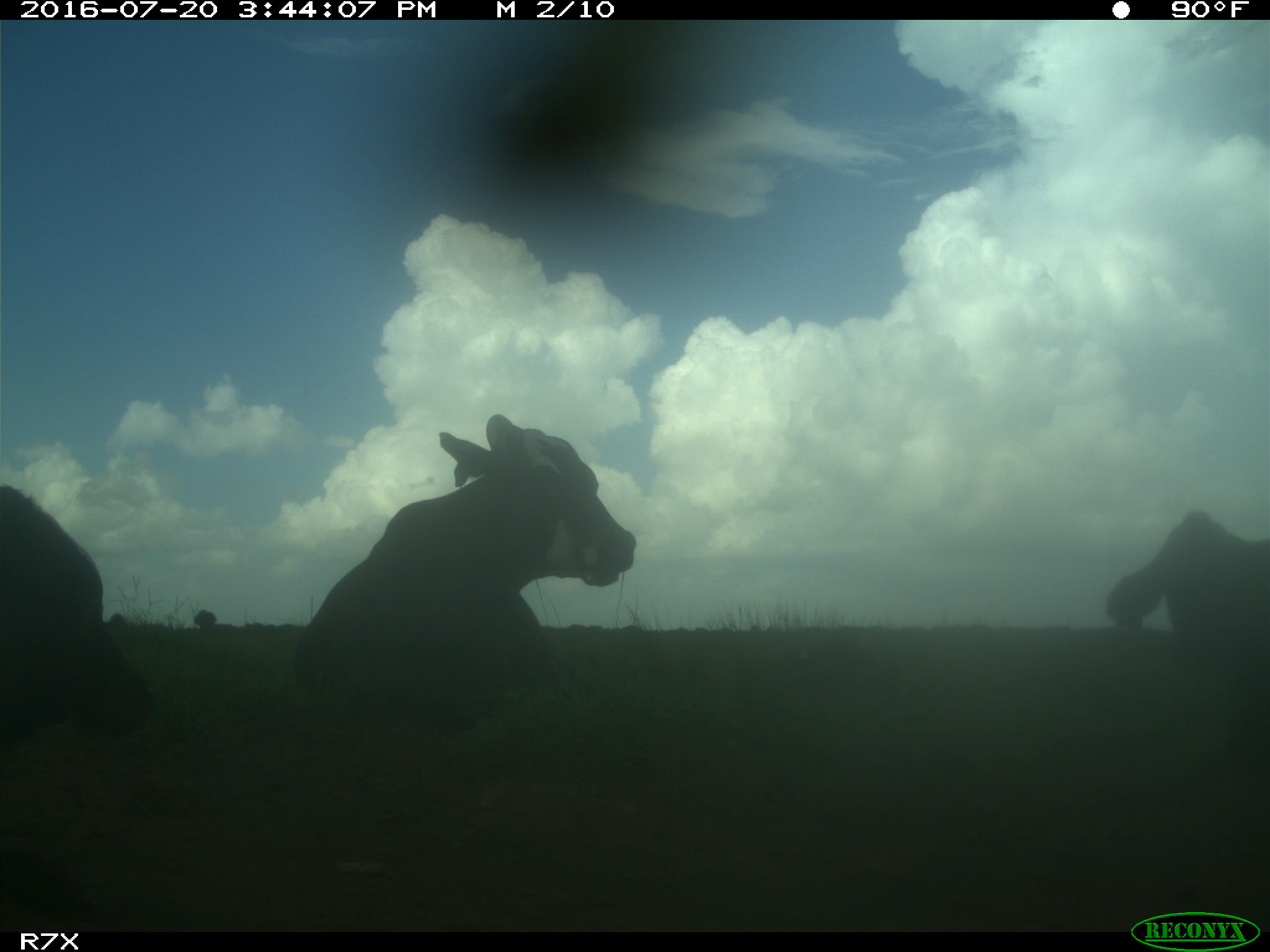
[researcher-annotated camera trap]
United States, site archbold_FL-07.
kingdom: Animalia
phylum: Chordata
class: Mammalia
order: Artiodactyla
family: Bovidae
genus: Bos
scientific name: Bos taurus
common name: domestic cow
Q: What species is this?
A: Bos taurus (domestic cow).